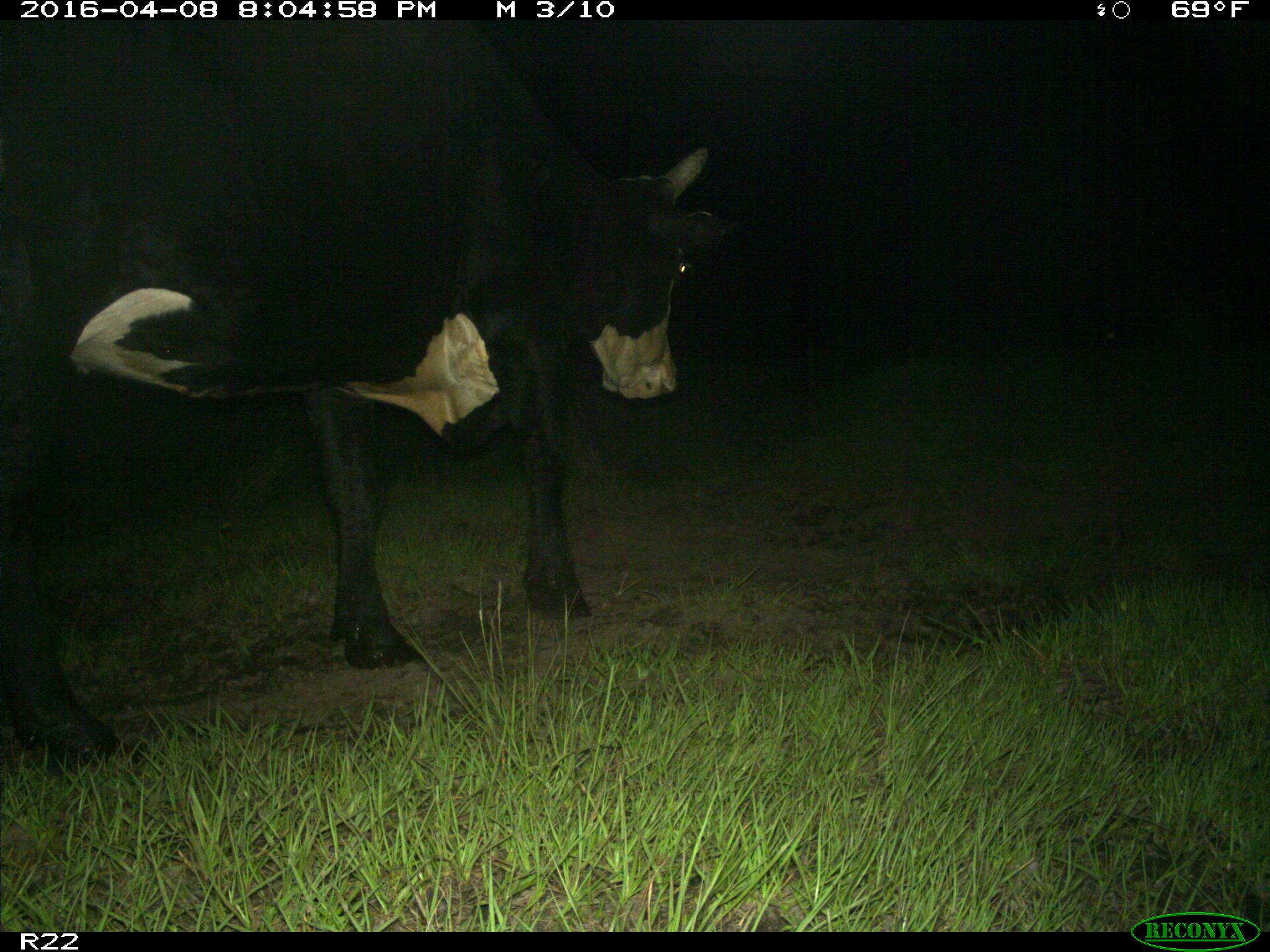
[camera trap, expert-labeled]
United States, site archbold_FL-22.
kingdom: Animalia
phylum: Chordata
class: Mammalia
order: Artiodactyla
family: Bovidae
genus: Bos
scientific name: Bos taurus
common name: domestic cow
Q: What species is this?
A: Bos taurus (domestic cow).